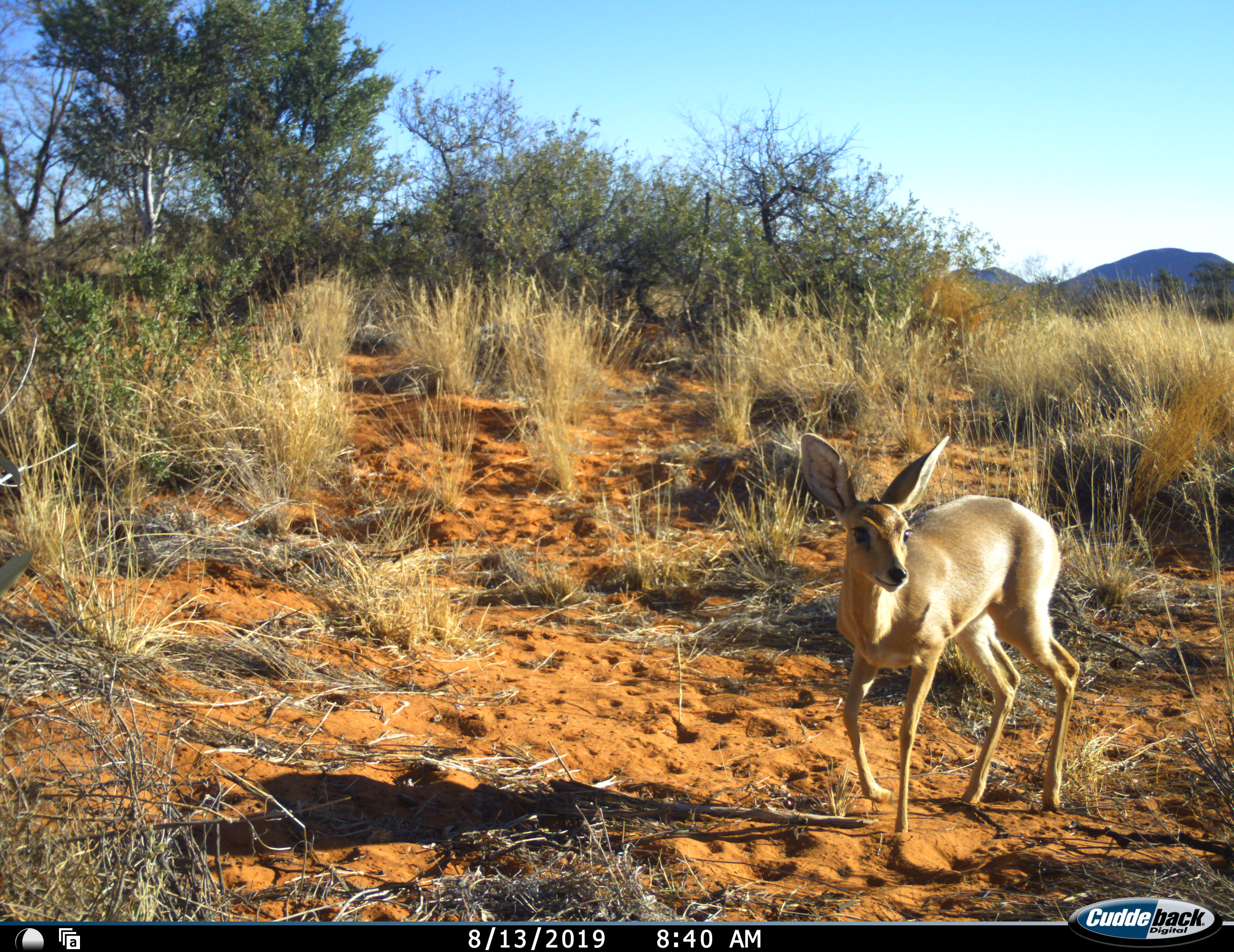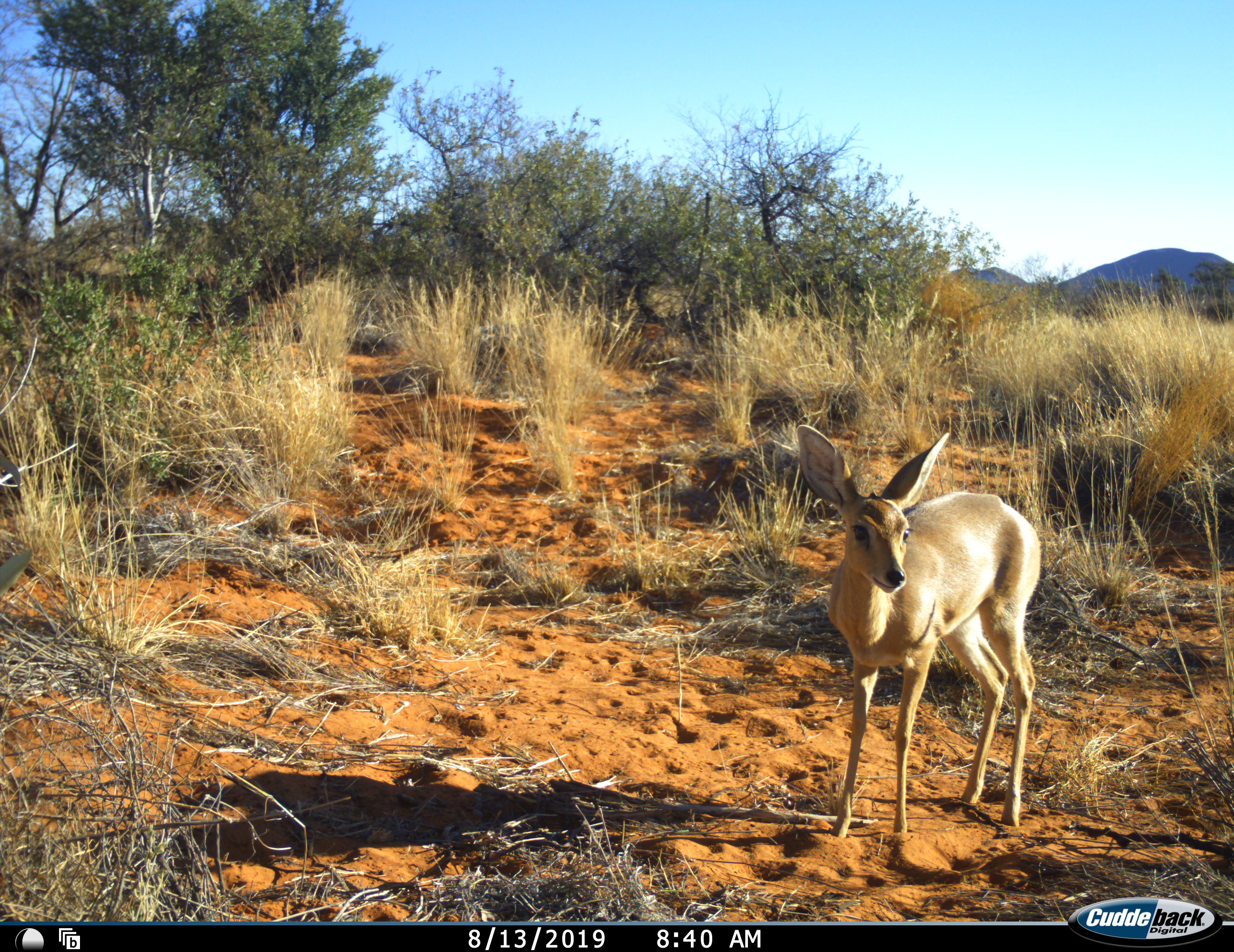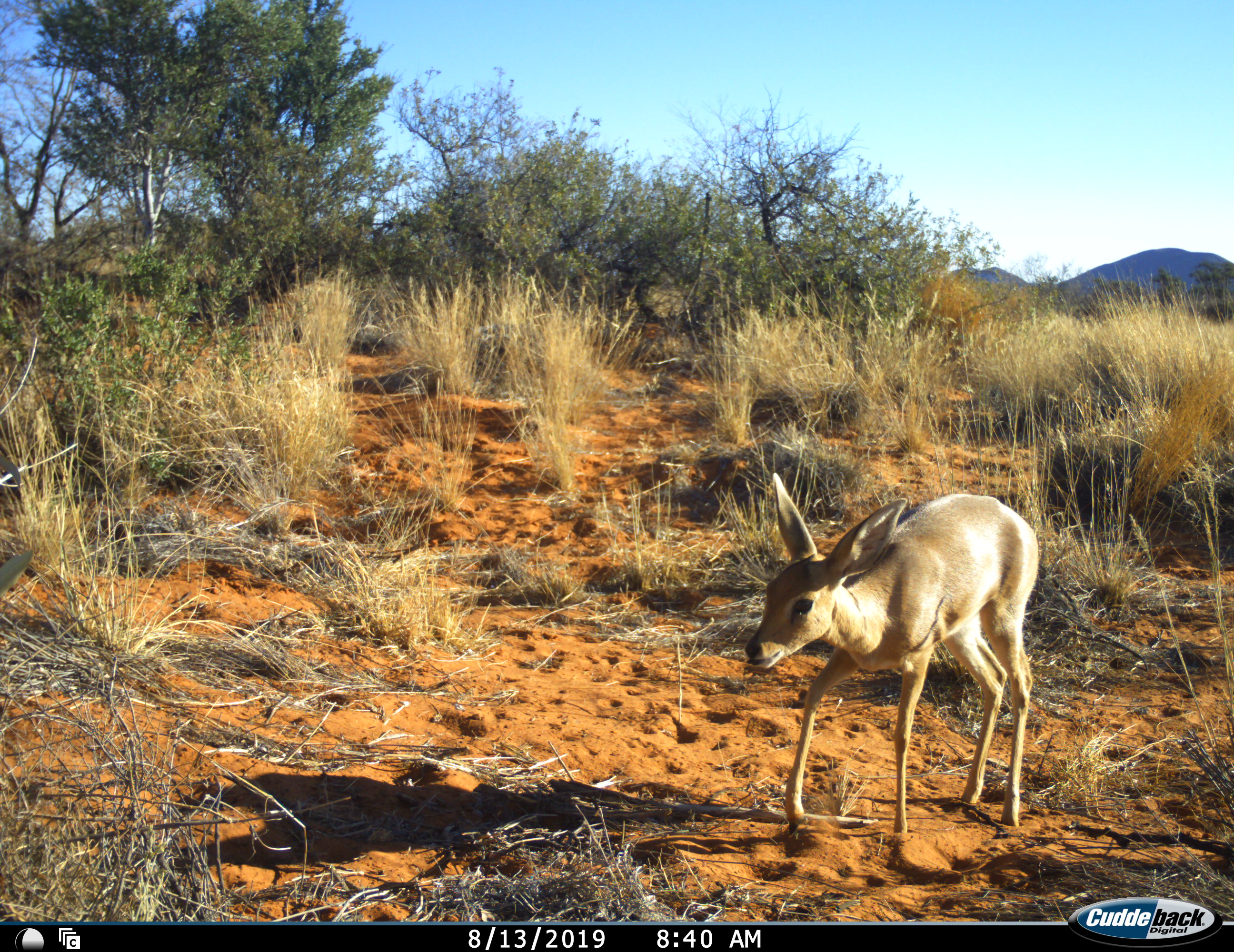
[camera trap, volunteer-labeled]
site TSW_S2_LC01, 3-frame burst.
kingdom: Animalia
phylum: Chordata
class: Mammalia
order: Artiodactyla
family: Bovidae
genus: Raphicerus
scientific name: Raphicerus campestris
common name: steenbok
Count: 1.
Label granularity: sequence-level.